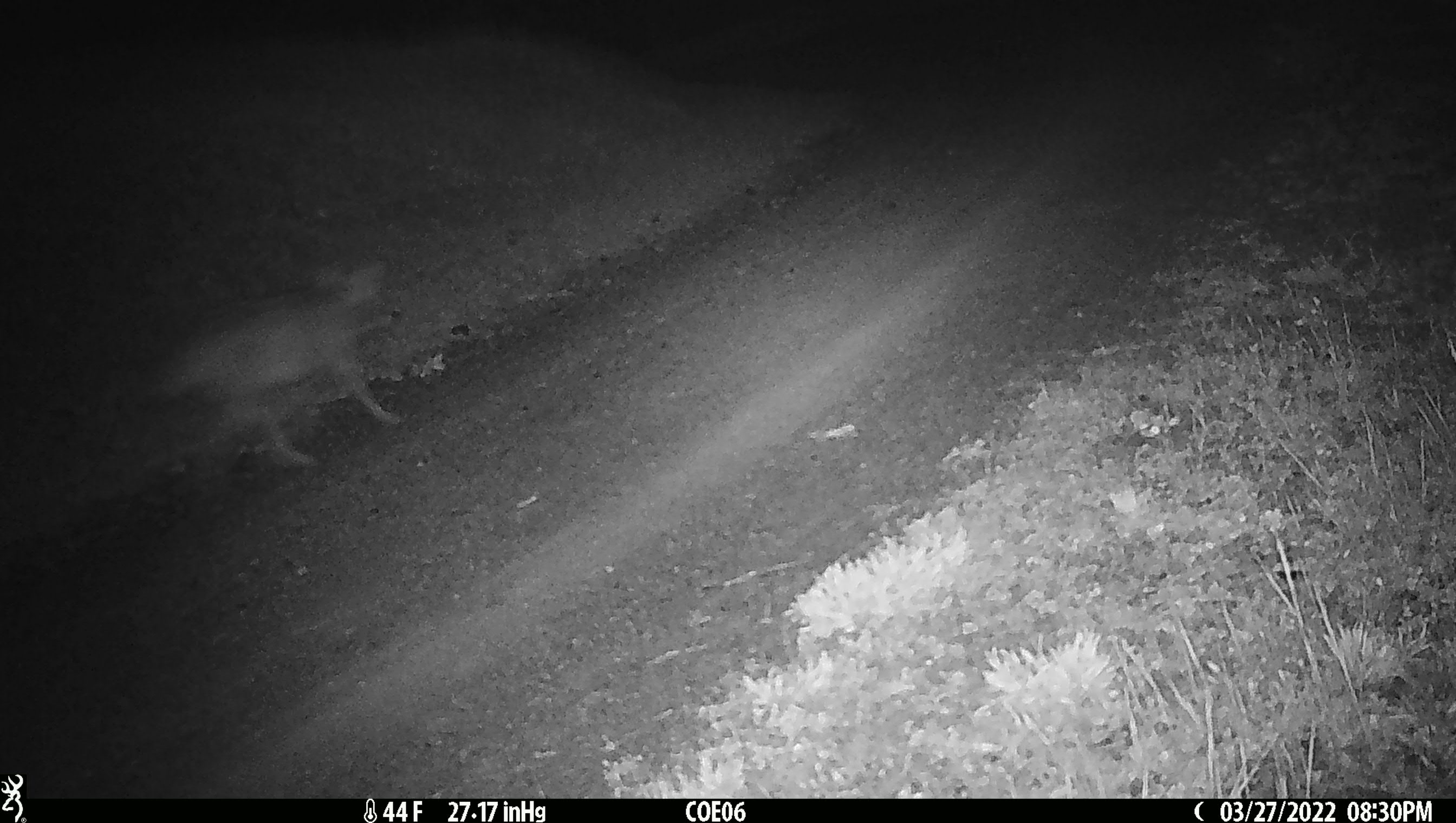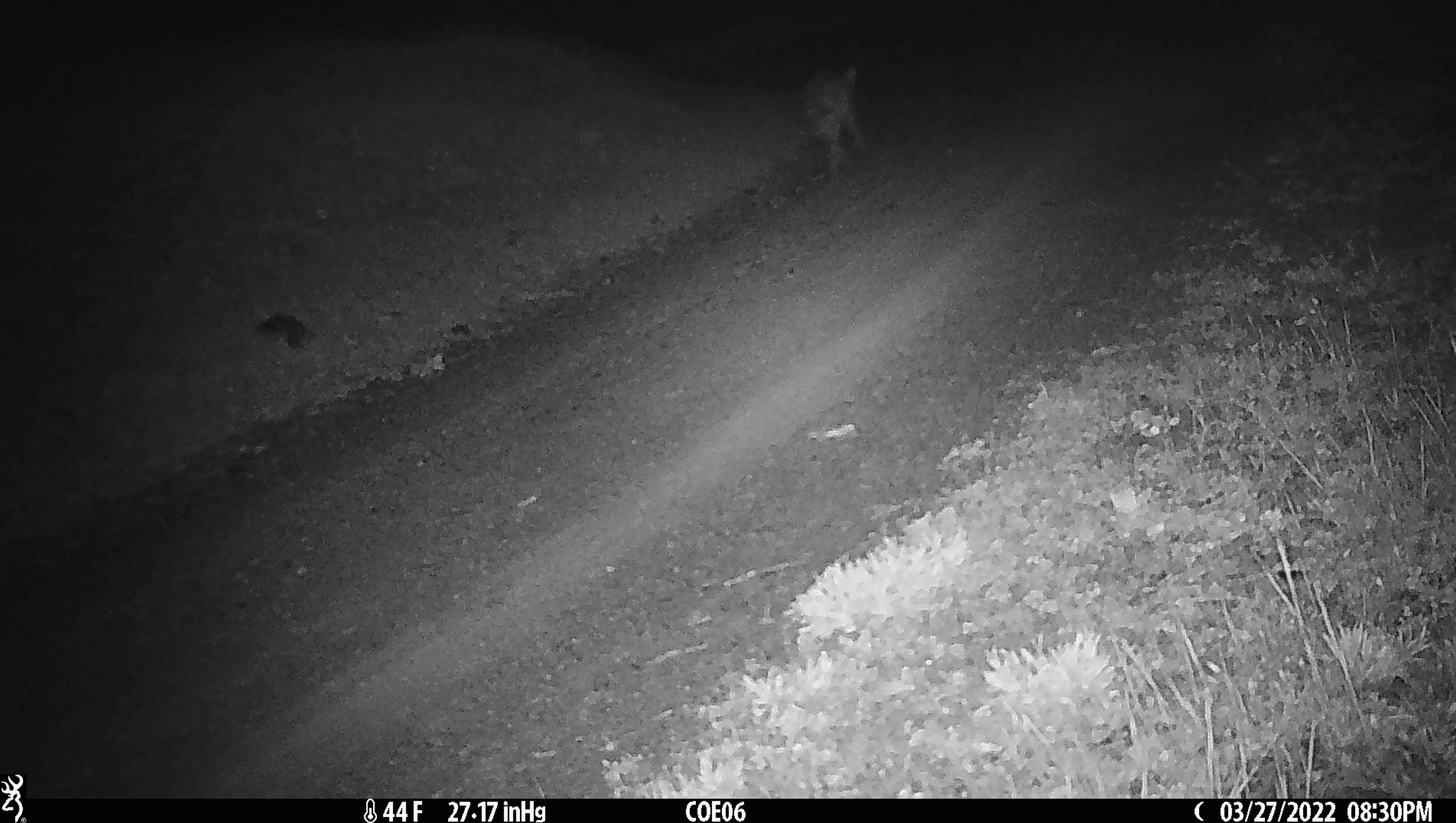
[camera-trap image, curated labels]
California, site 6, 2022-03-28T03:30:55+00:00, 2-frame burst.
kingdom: Animalia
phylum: Chordata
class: Mammalia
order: Carnivora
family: Canidae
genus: Canis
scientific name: Canis latrans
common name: coyote